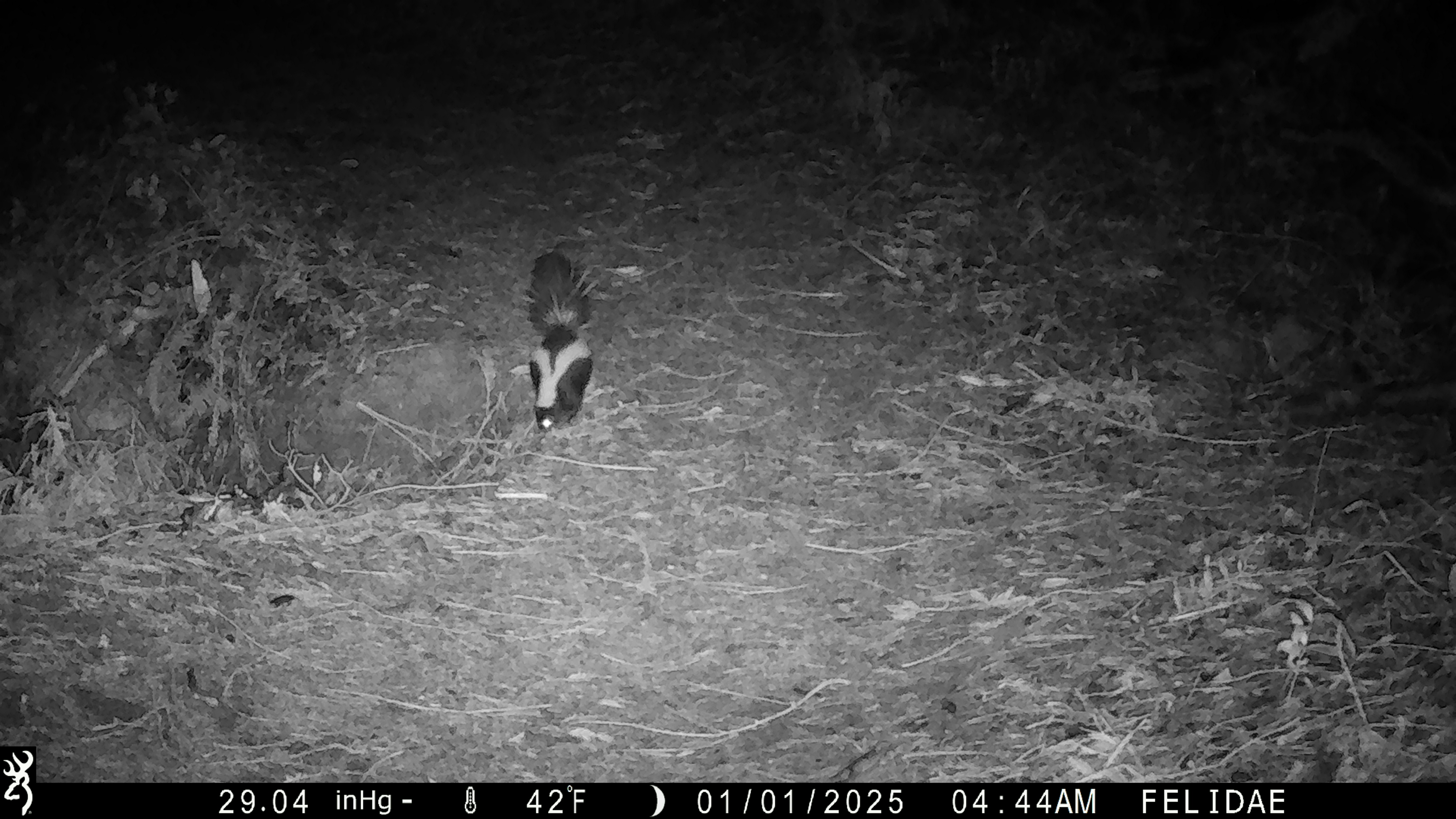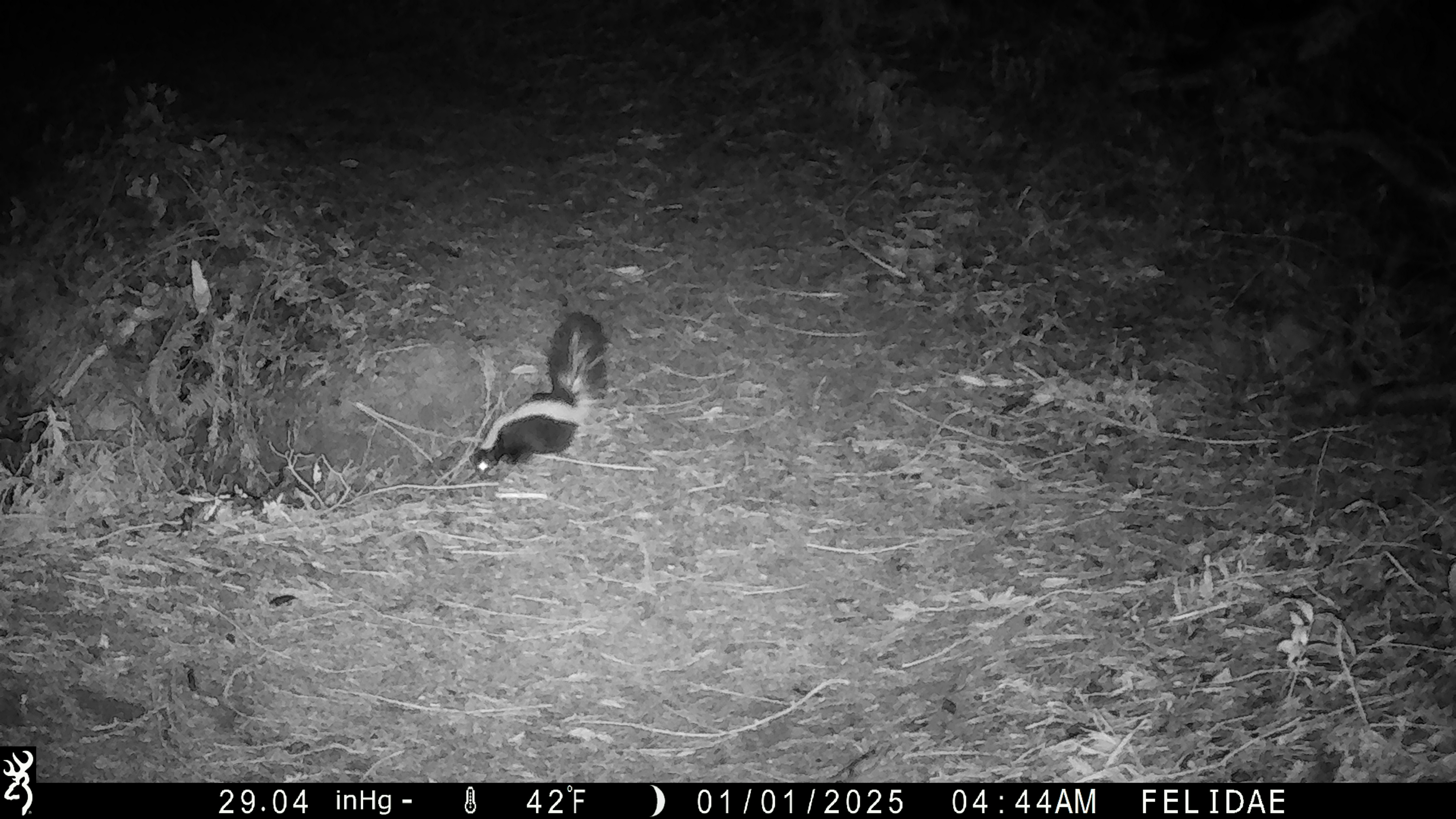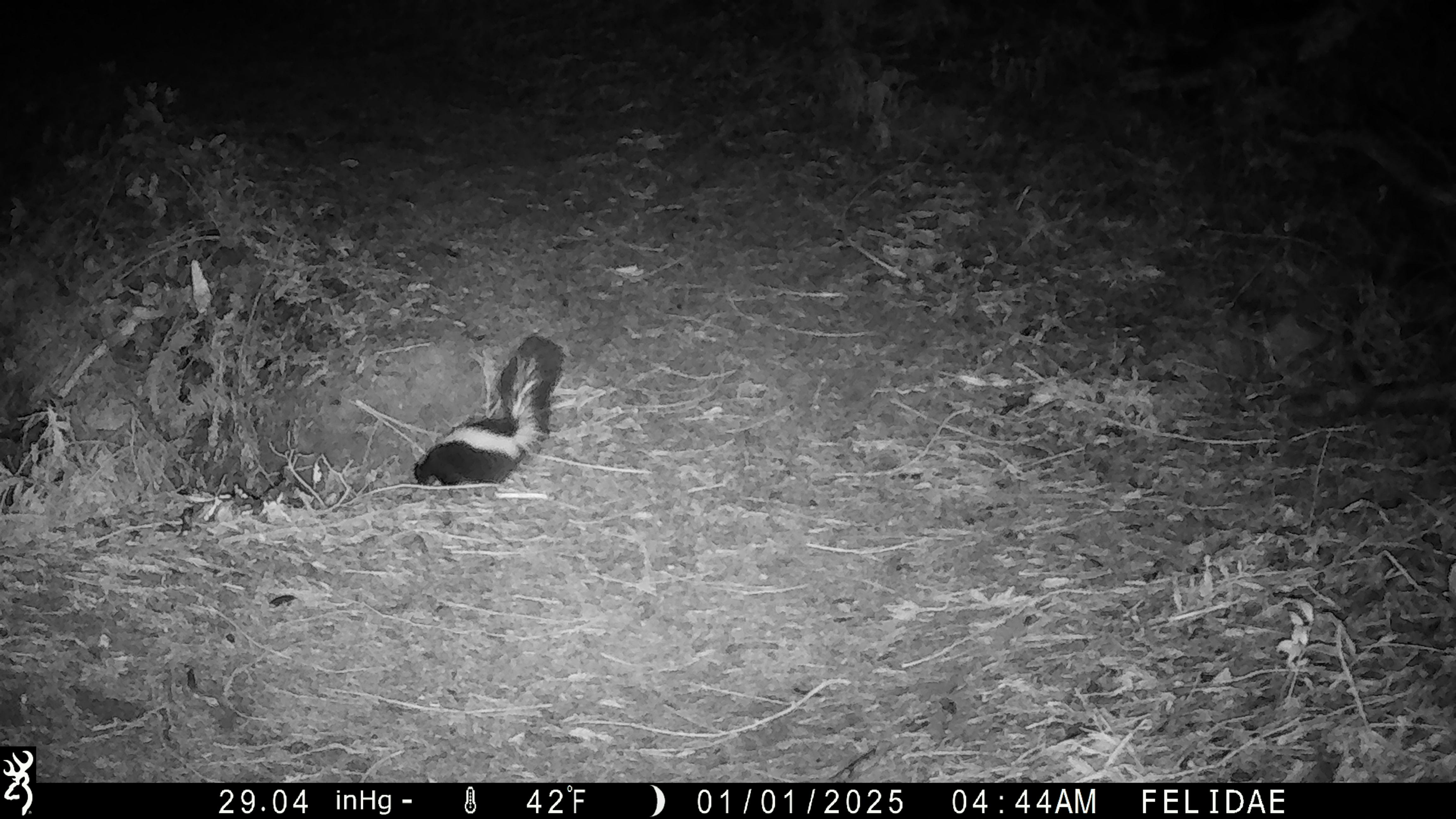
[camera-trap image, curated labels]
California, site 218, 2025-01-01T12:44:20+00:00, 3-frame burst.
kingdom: Animalia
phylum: Chordata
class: Mammalia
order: Carnivora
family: Mephitidae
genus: Mephitis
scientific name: Mephitis mephitis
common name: striped skunk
Striped skunk (Mephitis mephitis).